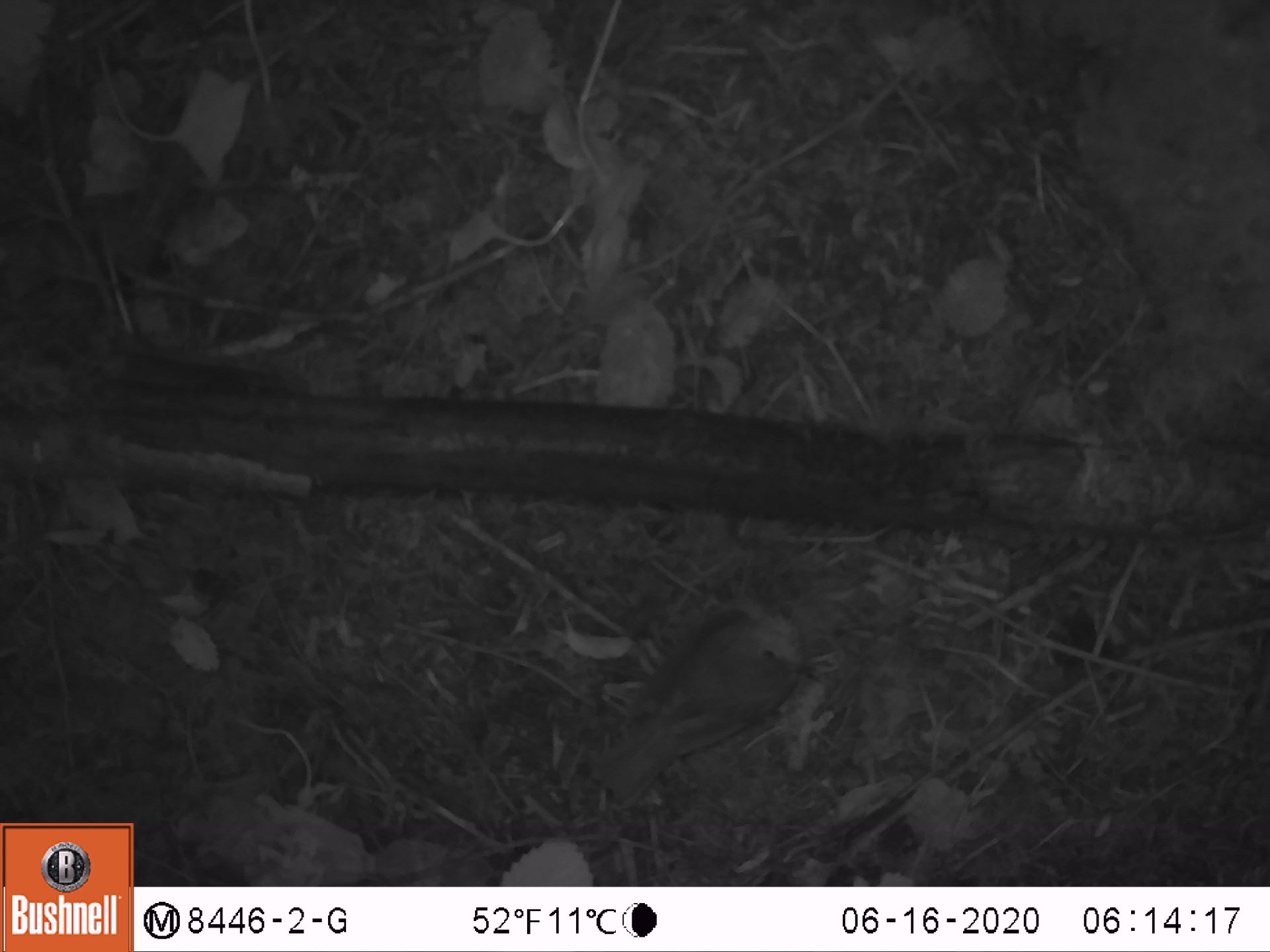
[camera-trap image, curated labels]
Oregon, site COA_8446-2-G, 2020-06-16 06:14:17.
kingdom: Animalia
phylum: Chordata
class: Aves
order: Passeriformes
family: Turdidae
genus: Catharus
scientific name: Catharus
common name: brown thrushes and nightingale-thrushes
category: catharus species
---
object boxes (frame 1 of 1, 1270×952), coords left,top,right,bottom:
catharus species: 591,589,823,804